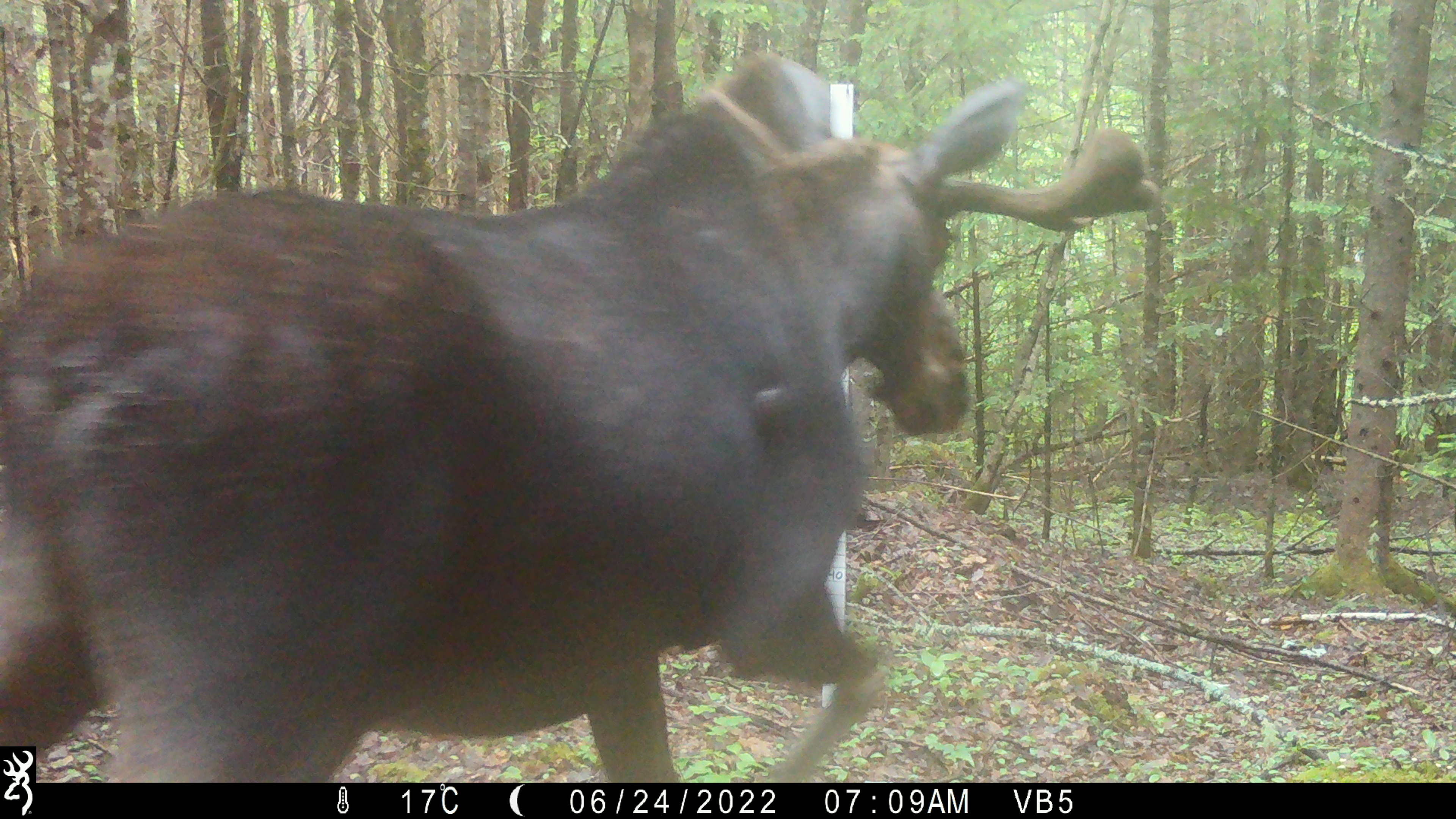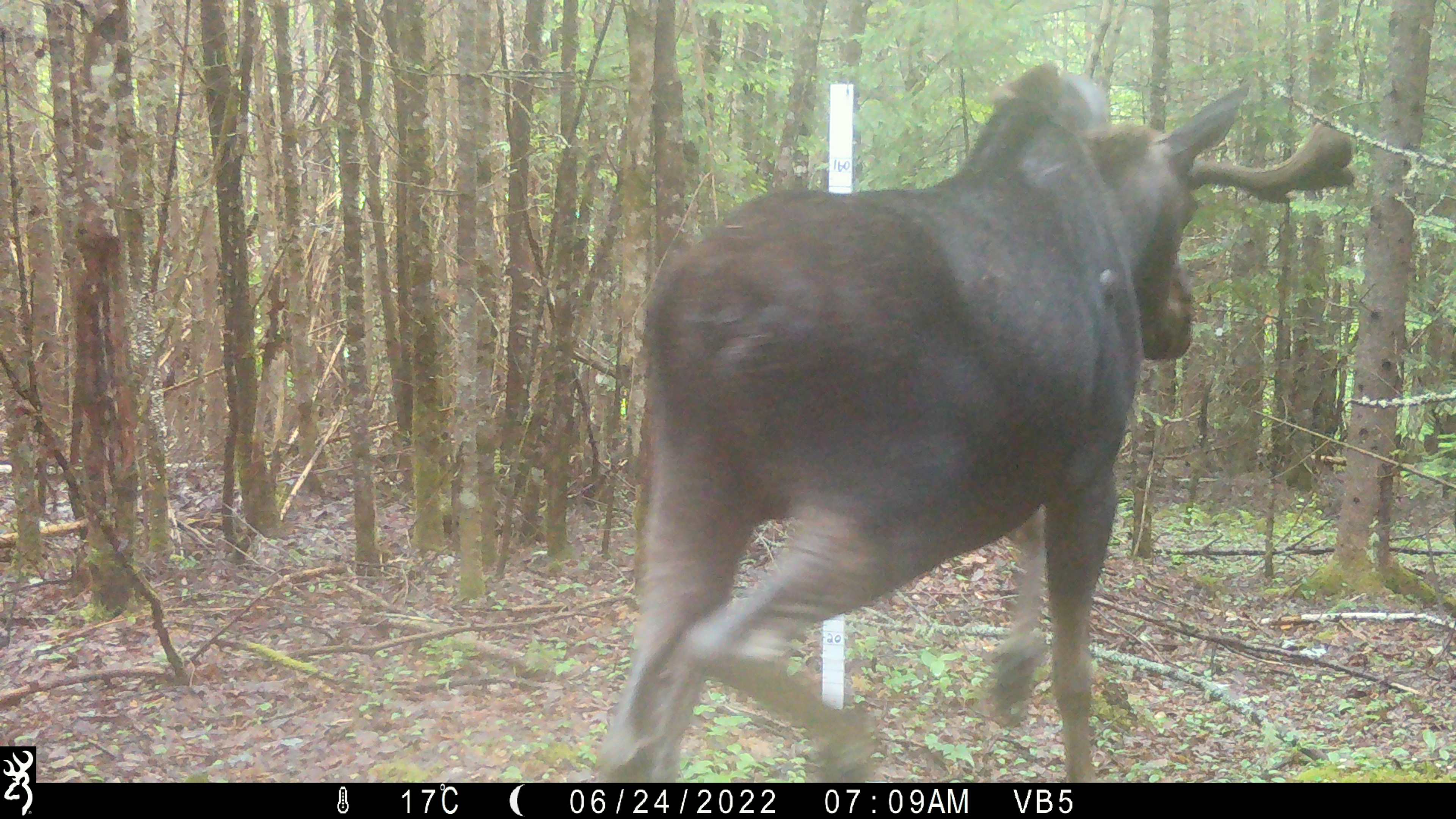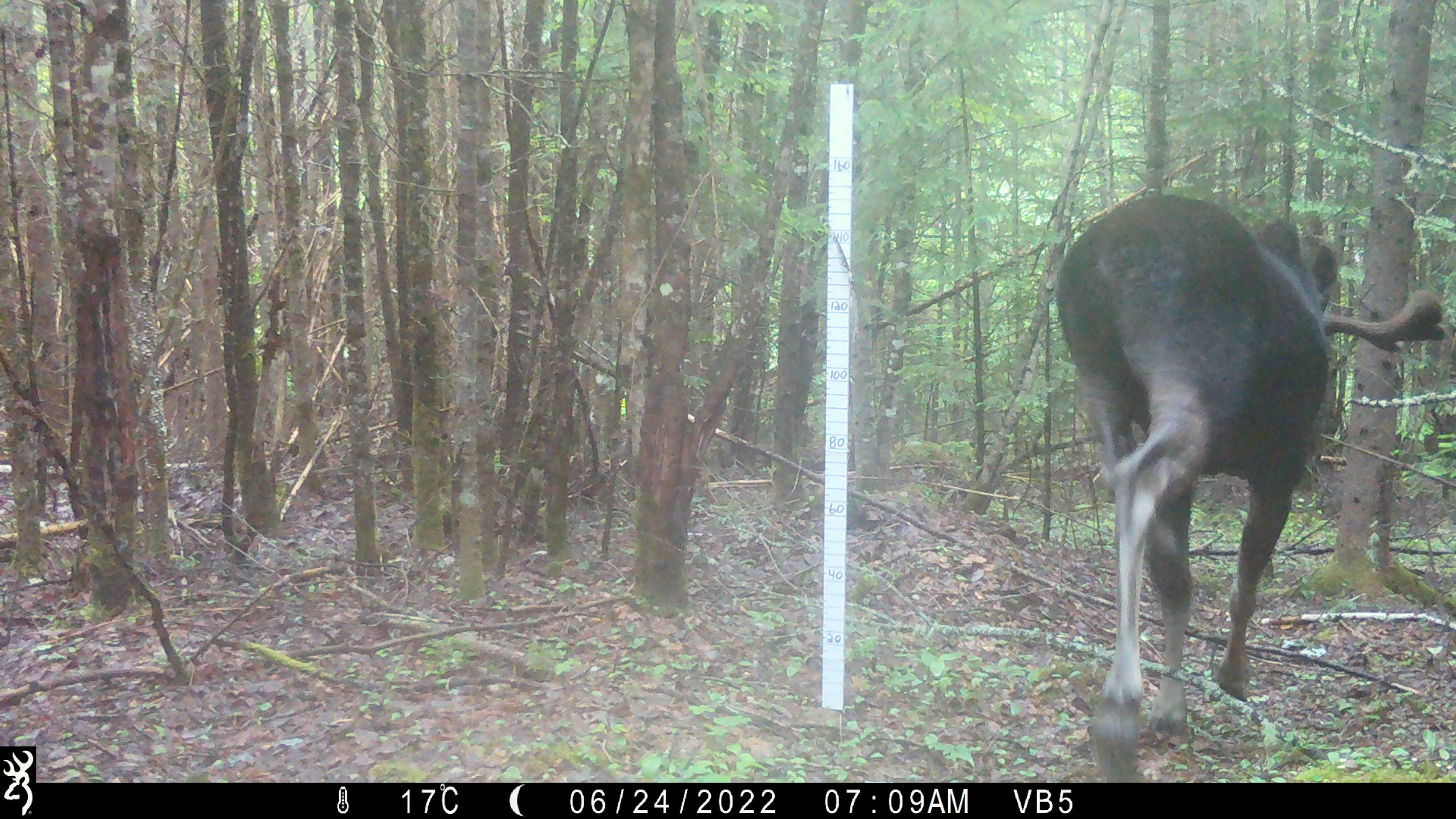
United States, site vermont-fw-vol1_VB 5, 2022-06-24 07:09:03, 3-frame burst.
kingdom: Animalia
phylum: Chordata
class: Mammalia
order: Artiodactyla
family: Cervidae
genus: Alces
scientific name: Alces alces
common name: moose